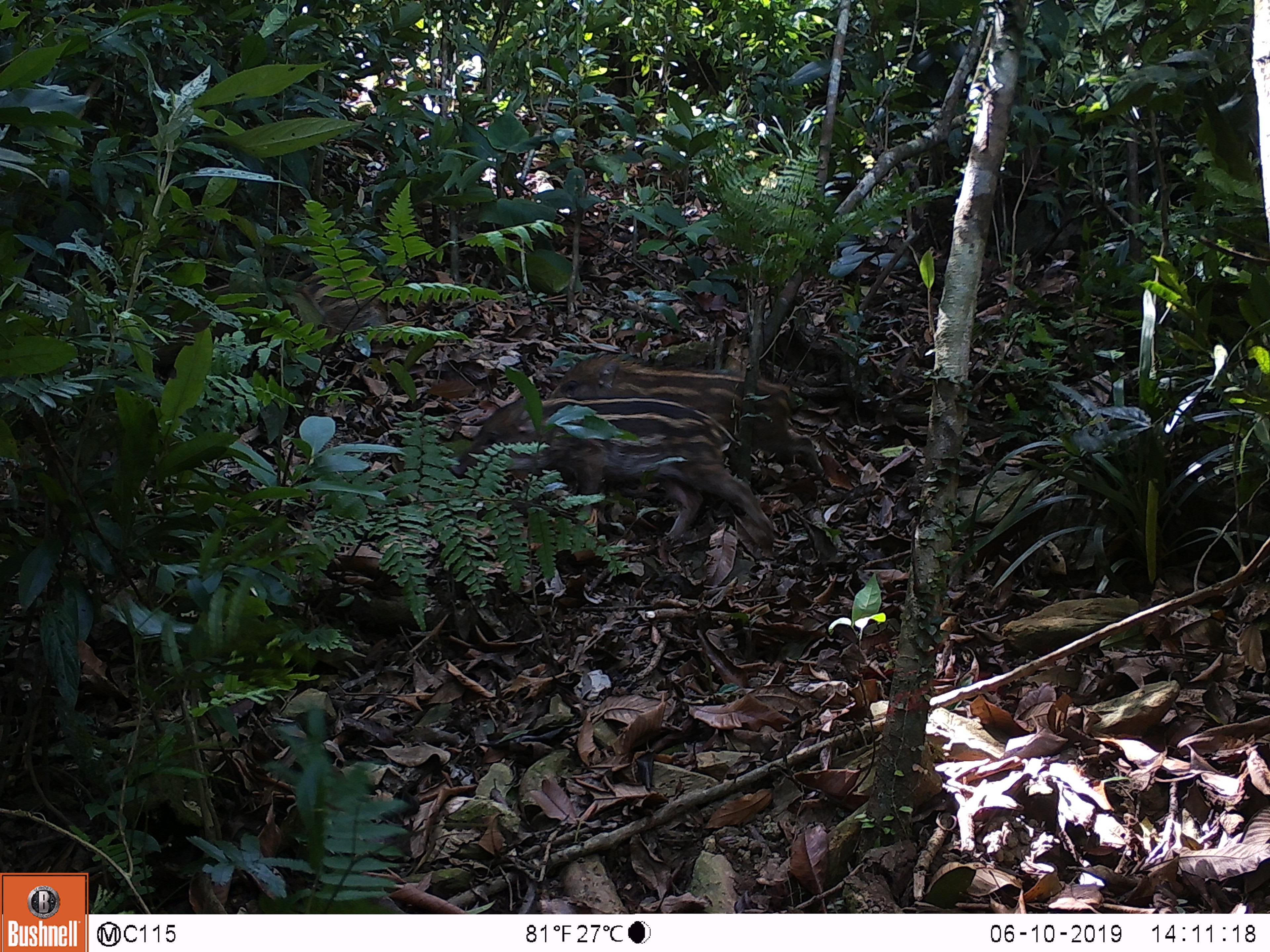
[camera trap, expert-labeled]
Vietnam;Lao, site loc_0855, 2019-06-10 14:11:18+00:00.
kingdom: Animalia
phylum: Chordata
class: Mammalia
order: Artiodactyla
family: Suidae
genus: Sus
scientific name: Sus scrofa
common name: eurasian wild pig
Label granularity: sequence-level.